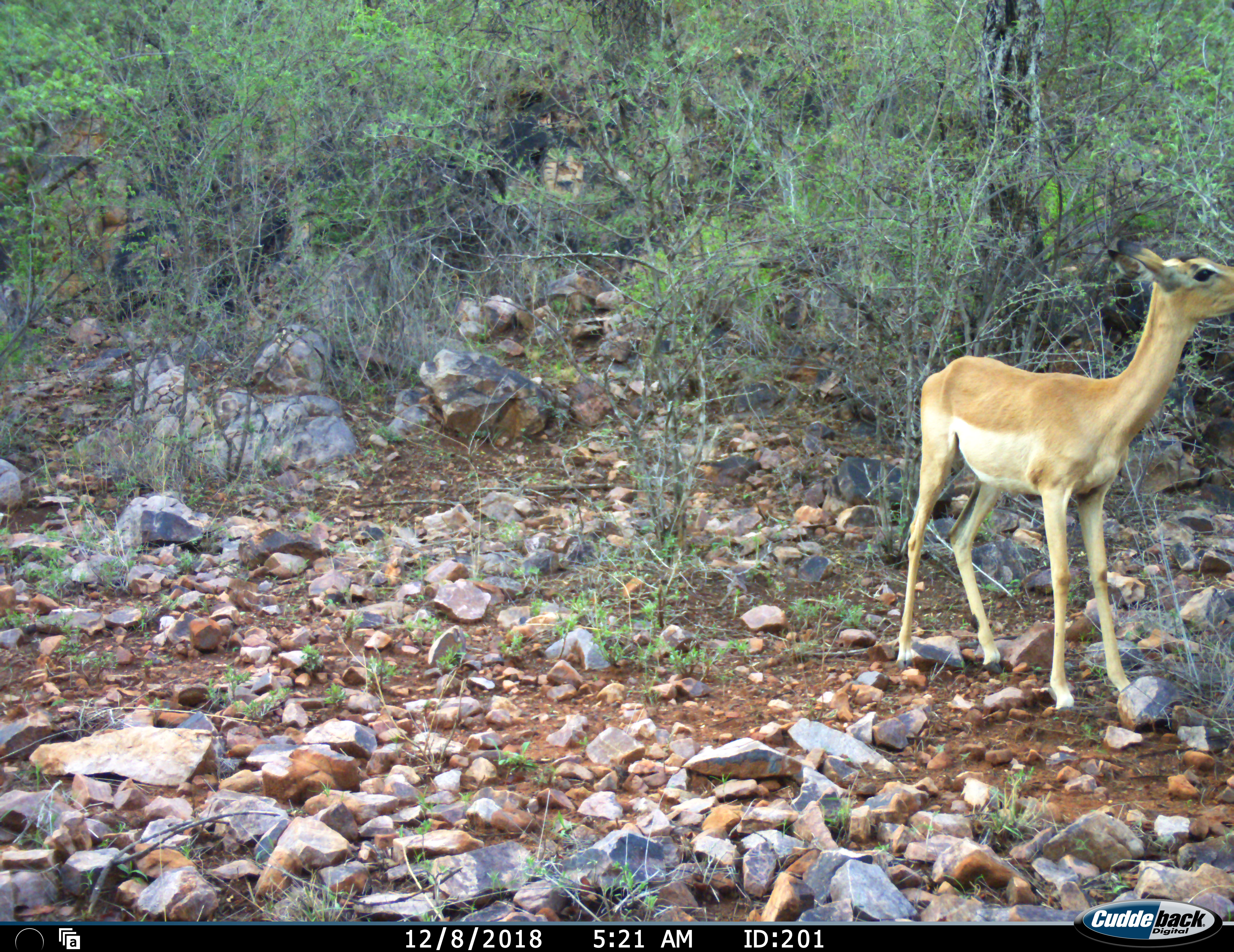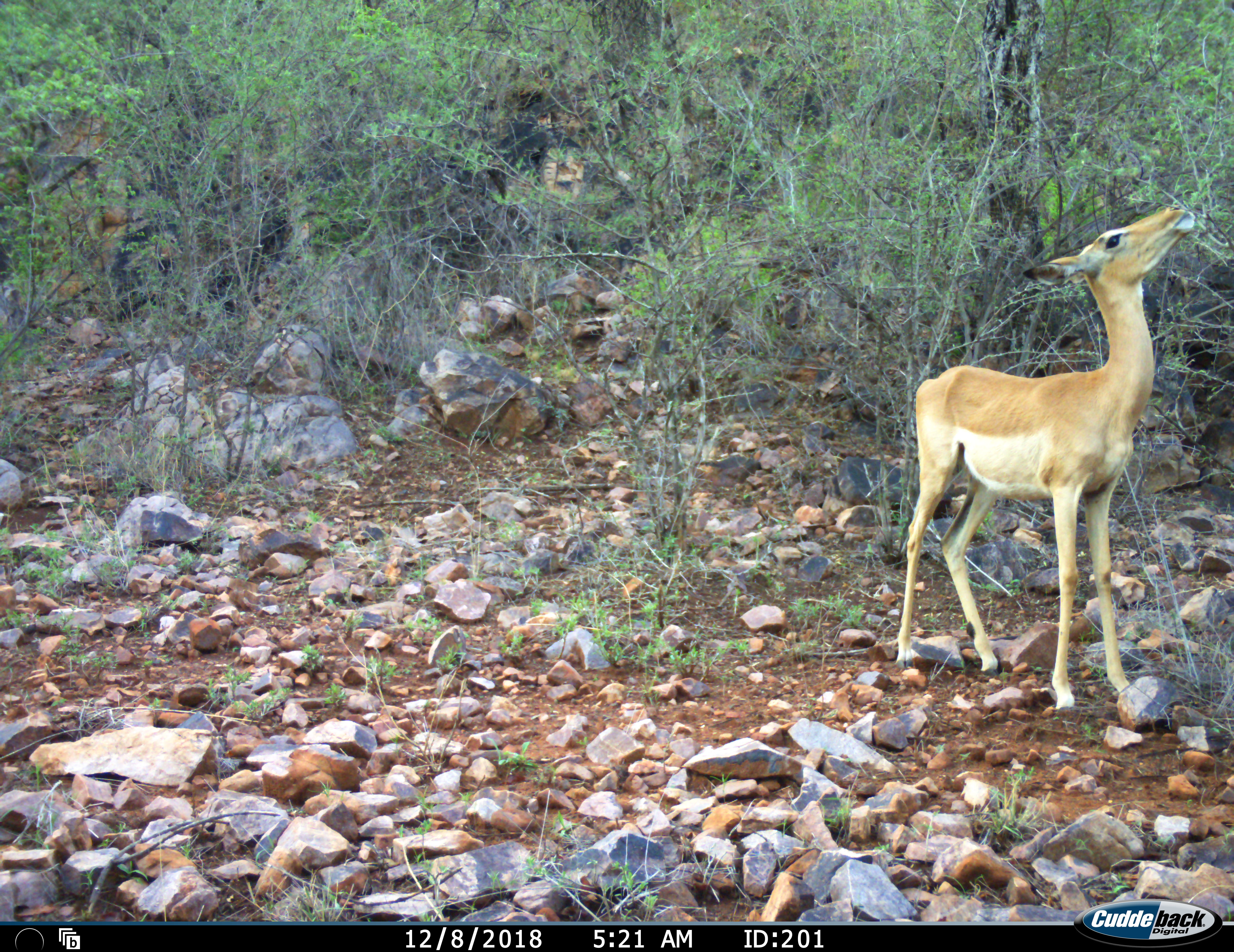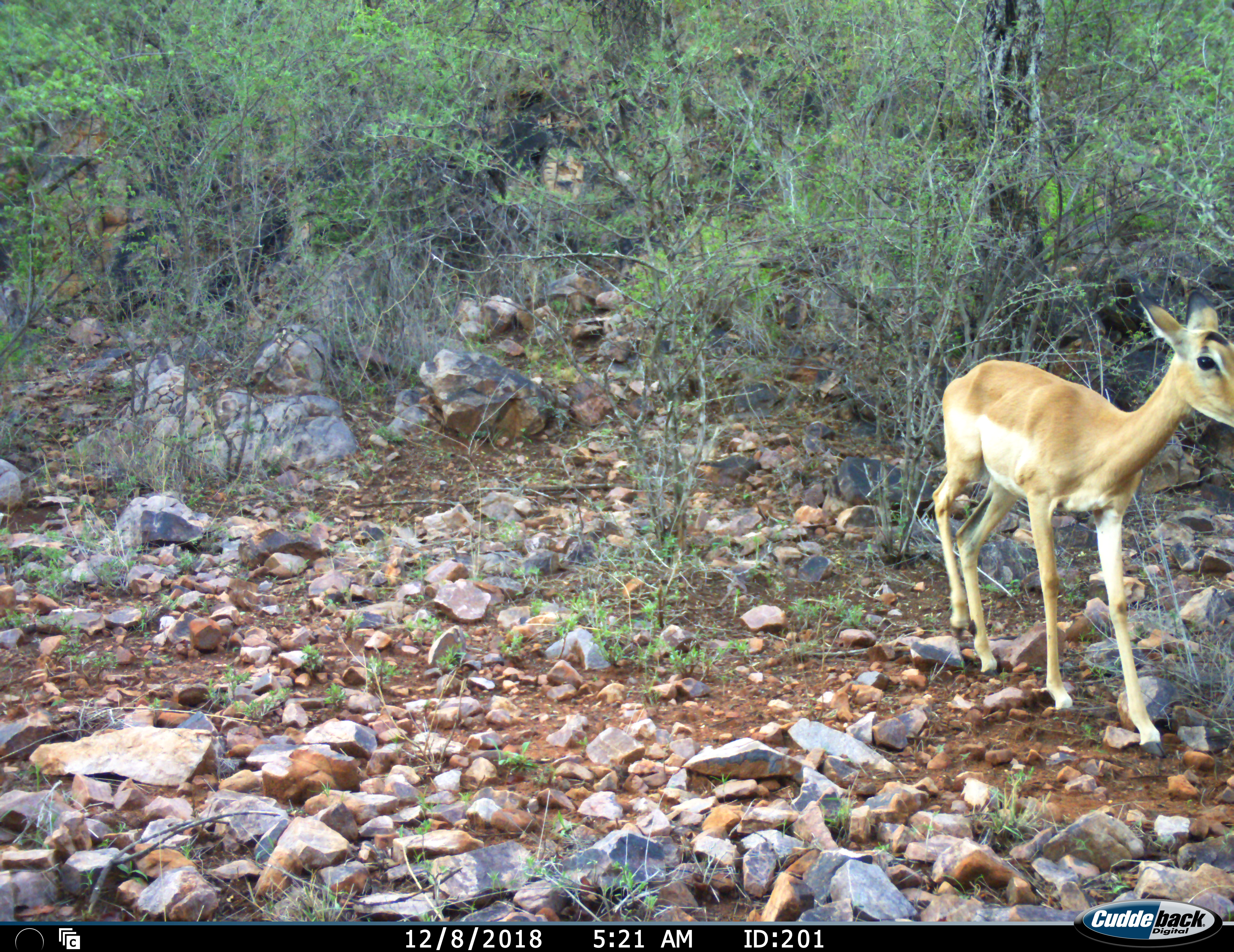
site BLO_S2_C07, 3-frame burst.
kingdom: Animalia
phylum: Chordata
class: Mammalia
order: Artiodactyla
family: Bovidae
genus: Aepyceros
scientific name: Aepyceros melampus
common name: impala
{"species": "impala (Aepyceros melampus)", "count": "1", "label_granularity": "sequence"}